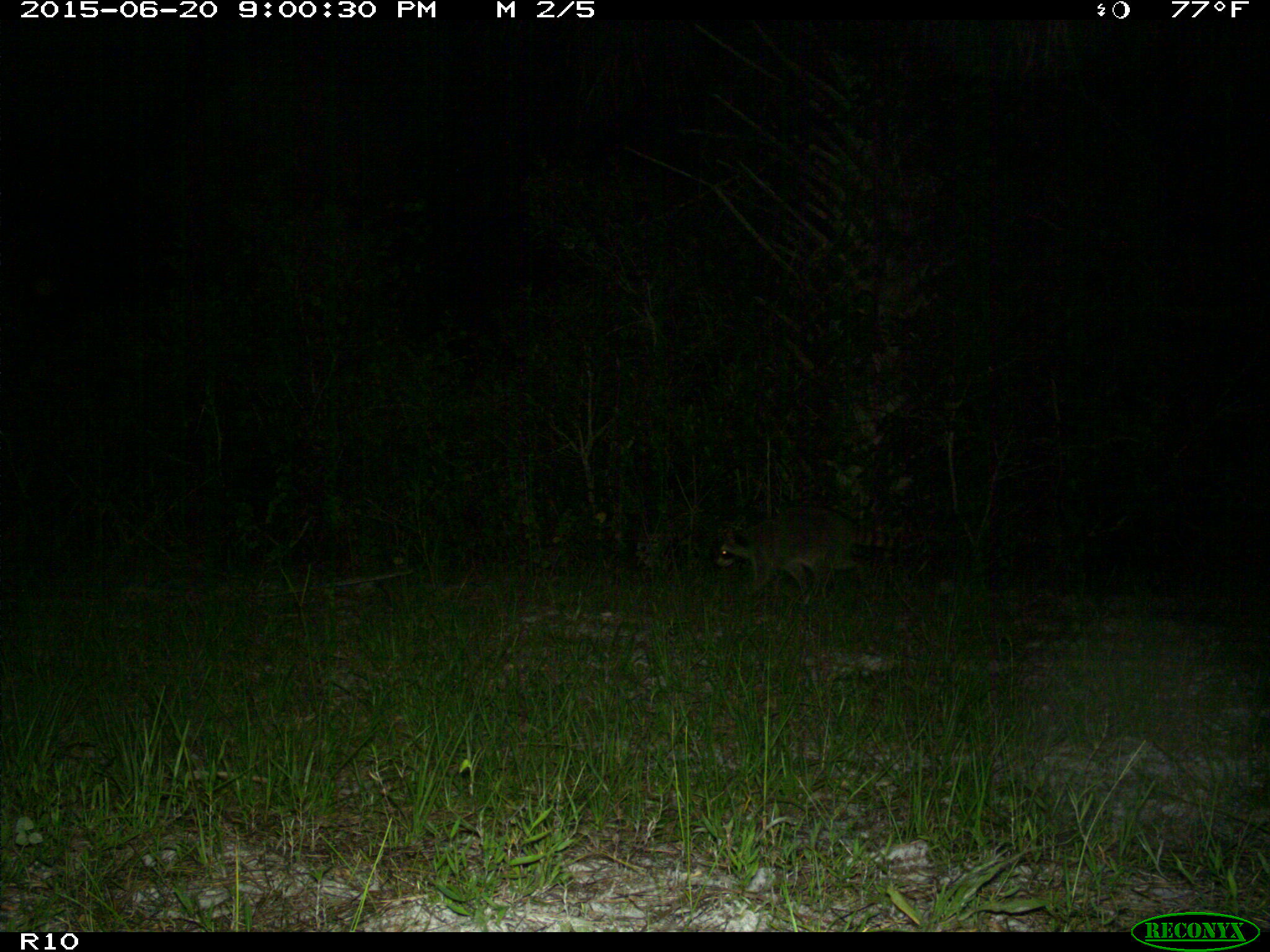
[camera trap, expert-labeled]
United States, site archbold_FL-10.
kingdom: Animalia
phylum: Chordata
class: Mammalia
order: Carnivora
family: Procyonidae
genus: Procyon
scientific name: Procyon lotor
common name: common raccoon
Procyon lotor (common raccoon).